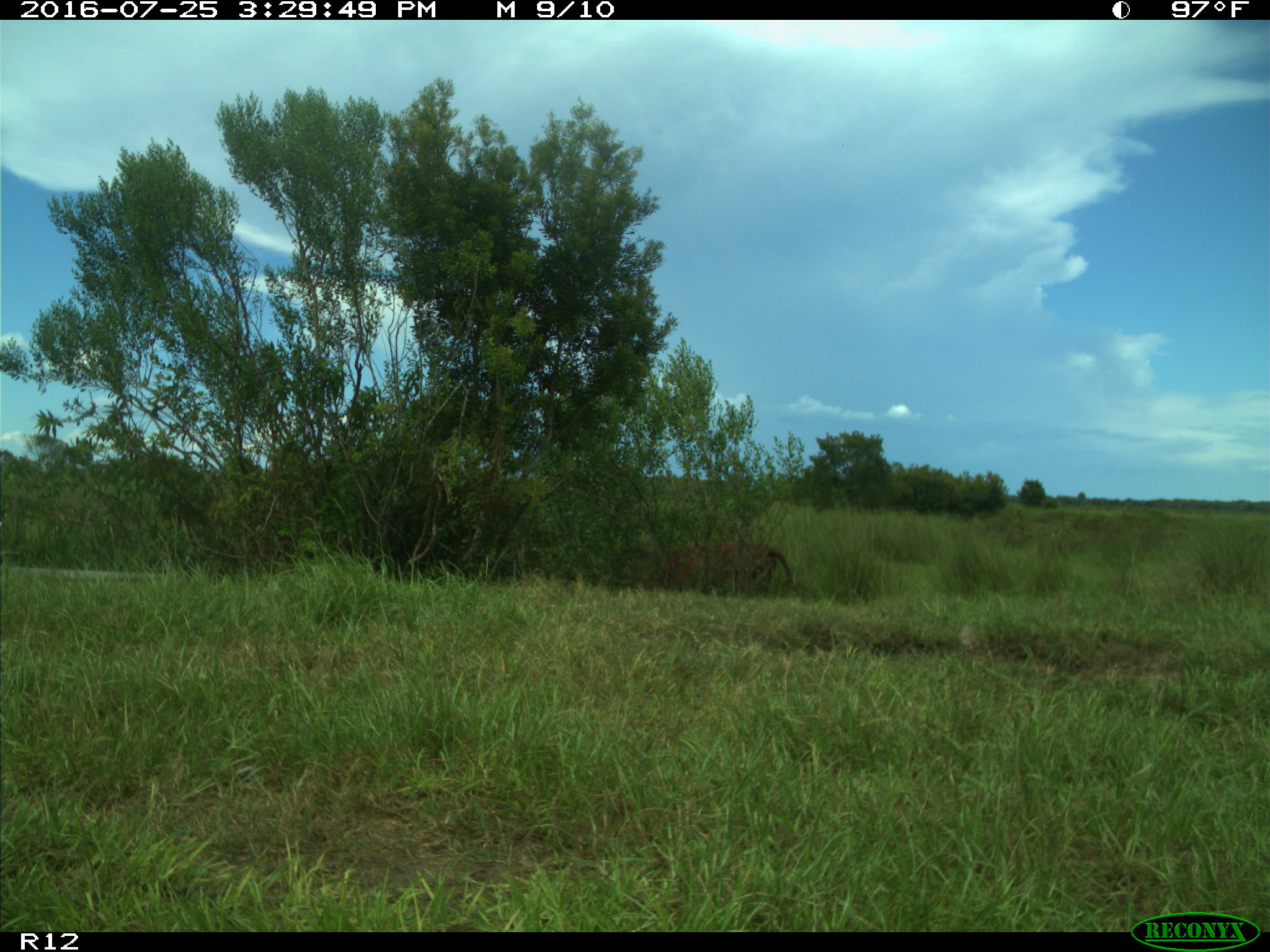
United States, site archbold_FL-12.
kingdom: Animalia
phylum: Chordata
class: Mammalia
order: Artiodactyla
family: Bovidae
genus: Bos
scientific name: Bos taurus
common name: domestic cow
Bos taurus (domestic cow).